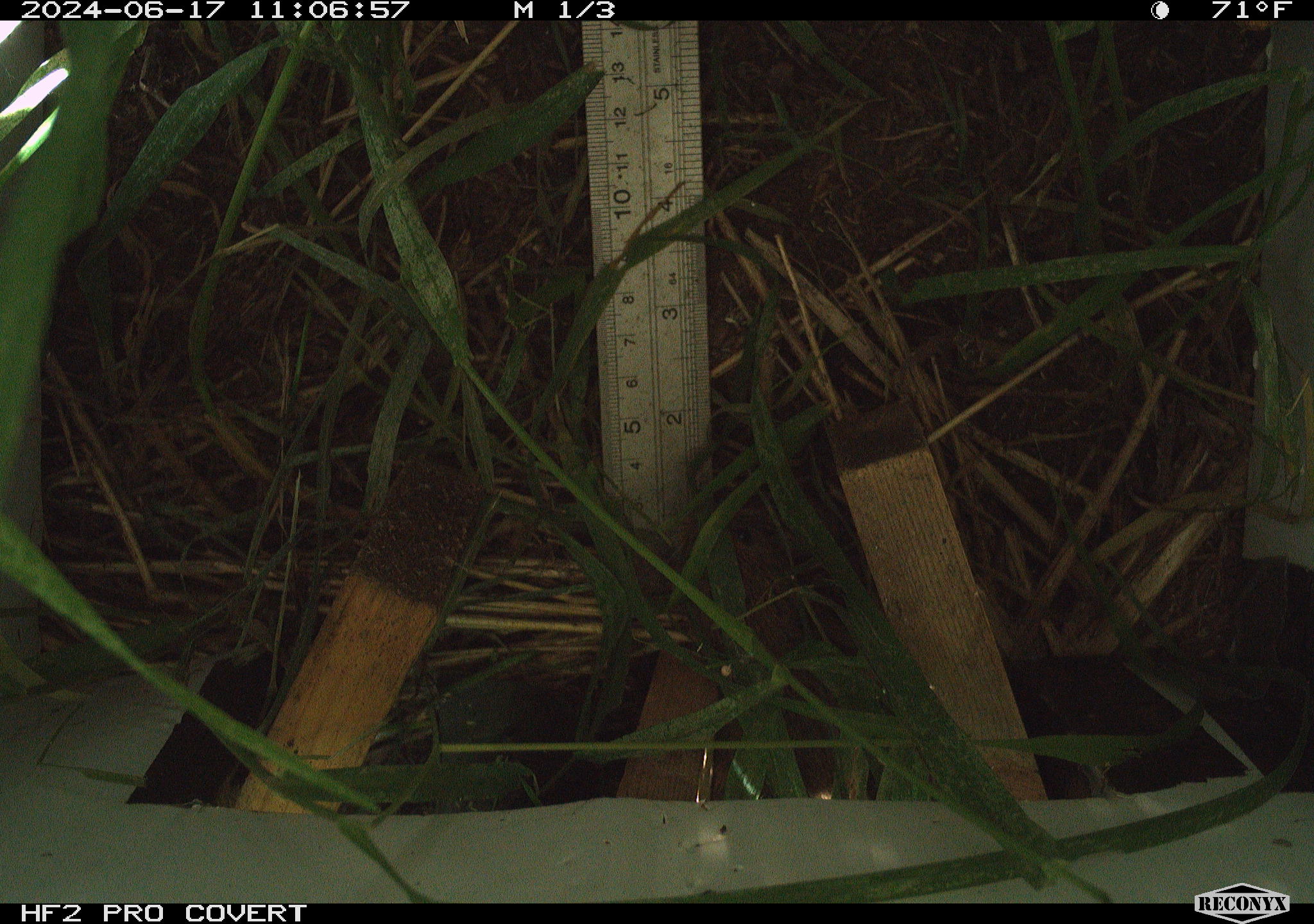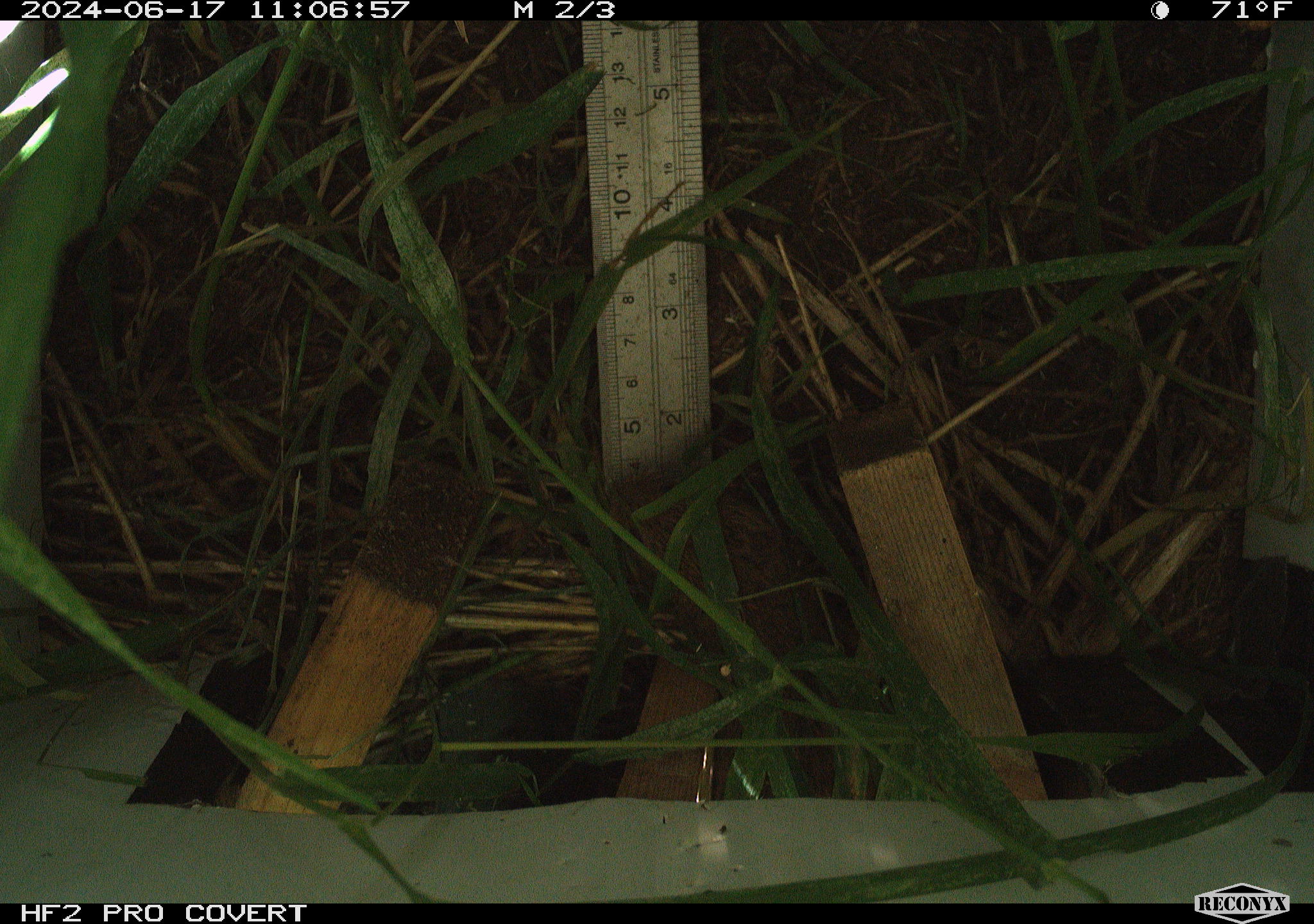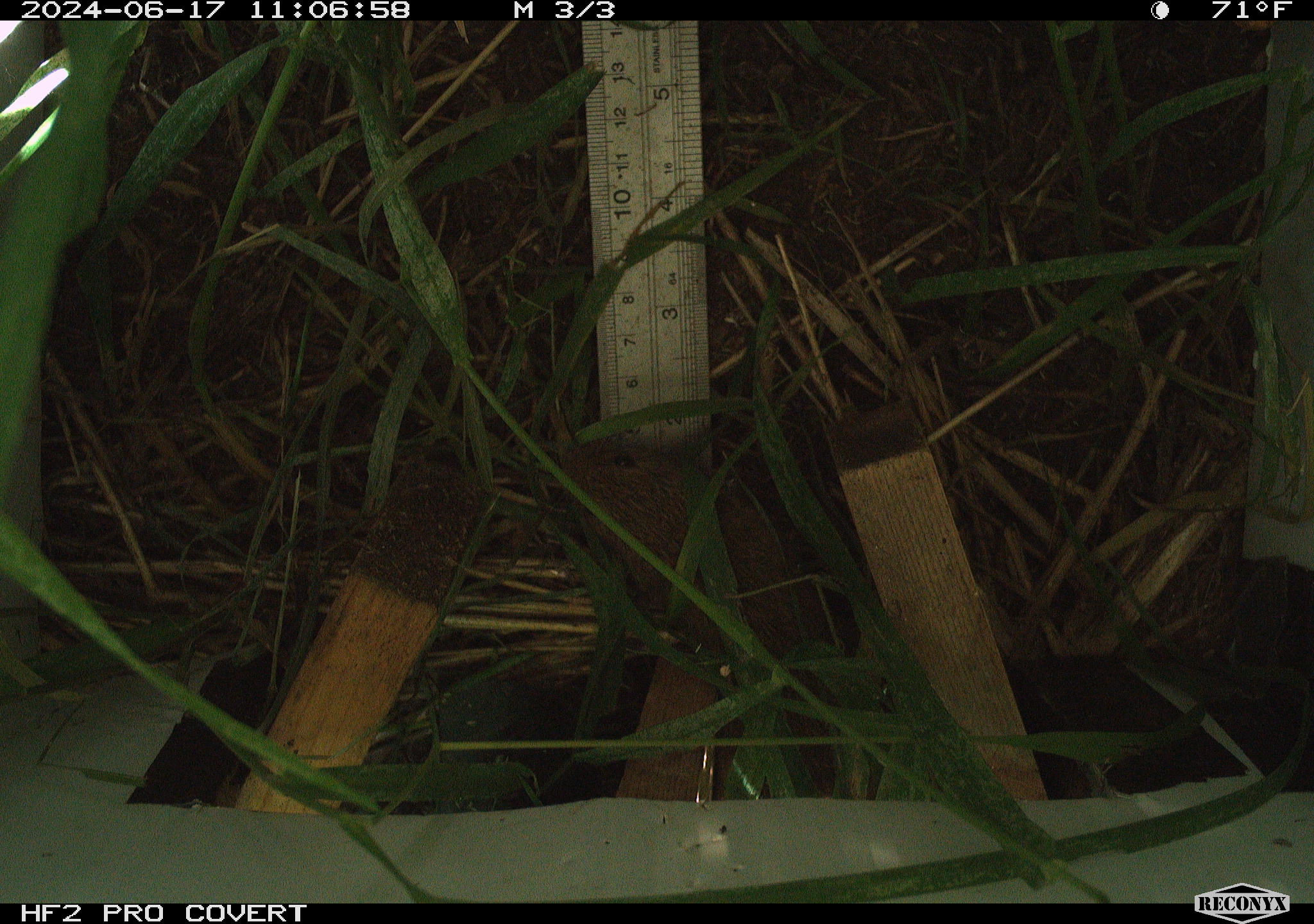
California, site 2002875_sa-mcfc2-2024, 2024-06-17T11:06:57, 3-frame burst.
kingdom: Animalia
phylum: Chordata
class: Mammalia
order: Rodentia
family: Cricetidae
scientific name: Arvicolinae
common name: voles, lemmings, and muskrats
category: arvicolinae subfamily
Arvicolinae subfamily (voles, lemmings, and muskrats) (Arvicolinae).